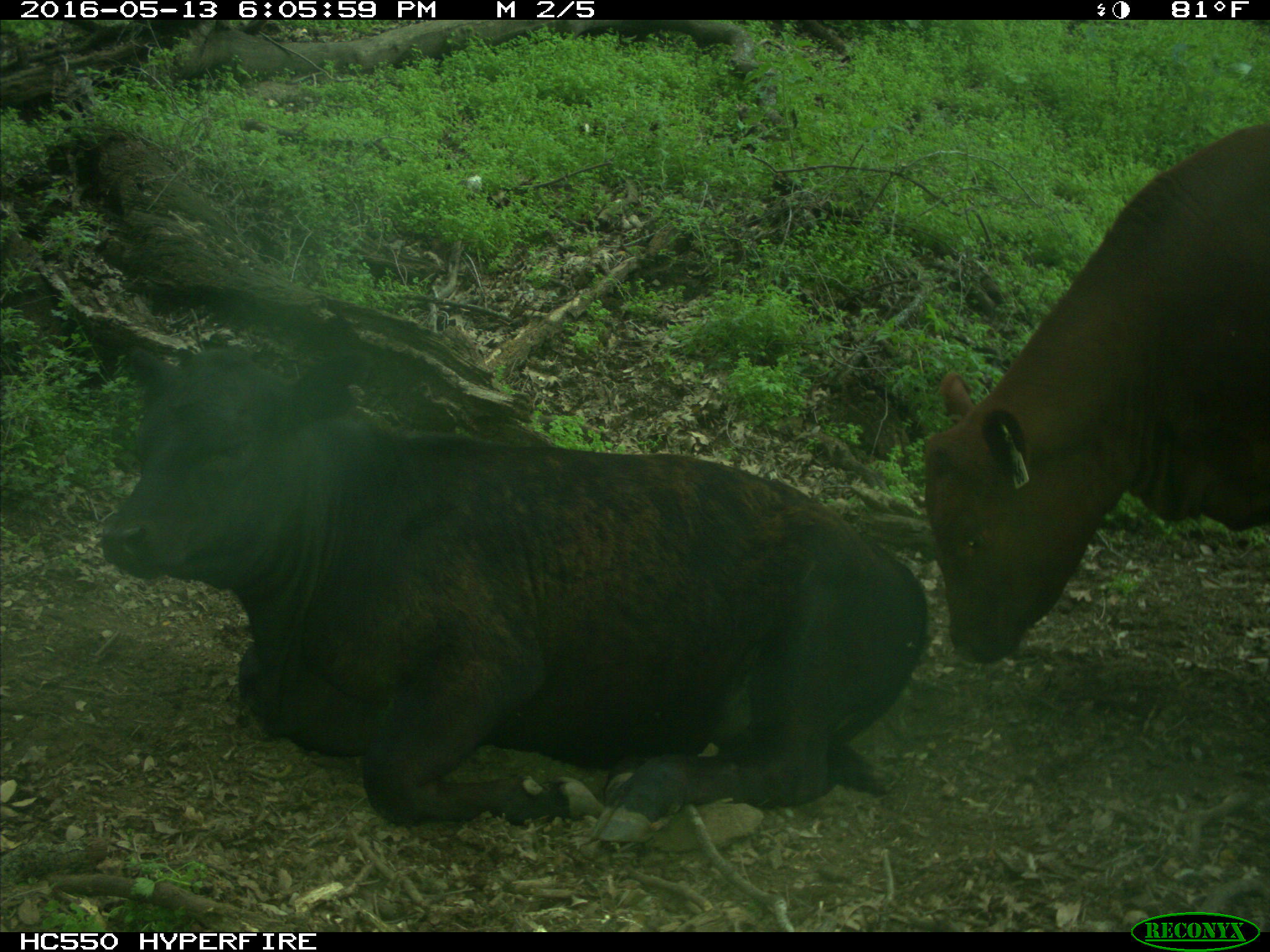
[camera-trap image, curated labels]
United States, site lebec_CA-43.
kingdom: Animalia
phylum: Chordata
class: Mammalia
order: Artiodactyla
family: Bovidae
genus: Bos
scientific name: Bos taurus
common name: domestic cow